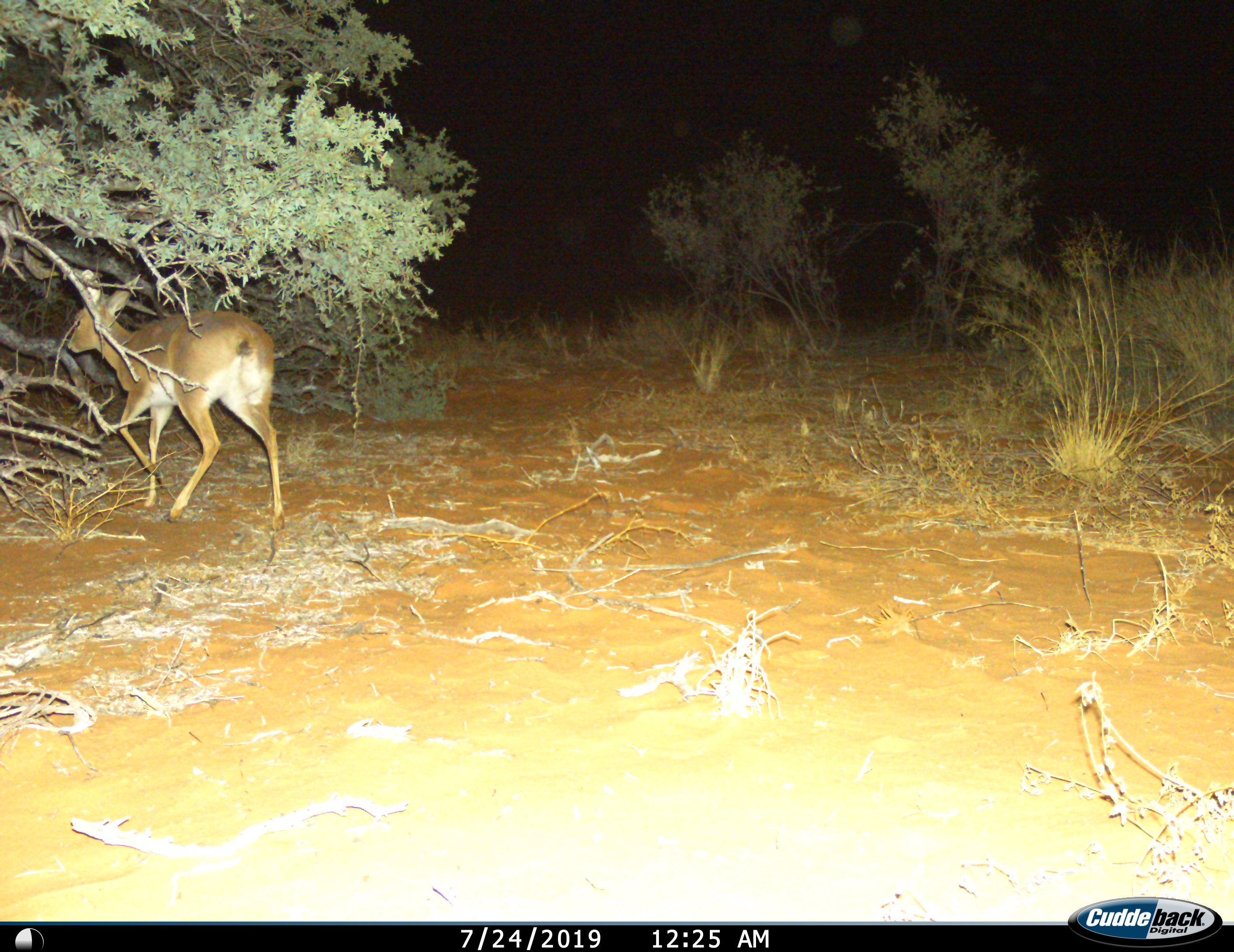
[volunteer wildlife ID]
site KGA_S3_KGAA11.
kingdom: Animalia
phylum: Chordata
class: Mammalia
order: Artiodactyla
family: Bovidae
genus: Raphicerus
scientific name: Raphicerus campestris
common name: steenbok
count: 1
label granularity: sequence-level